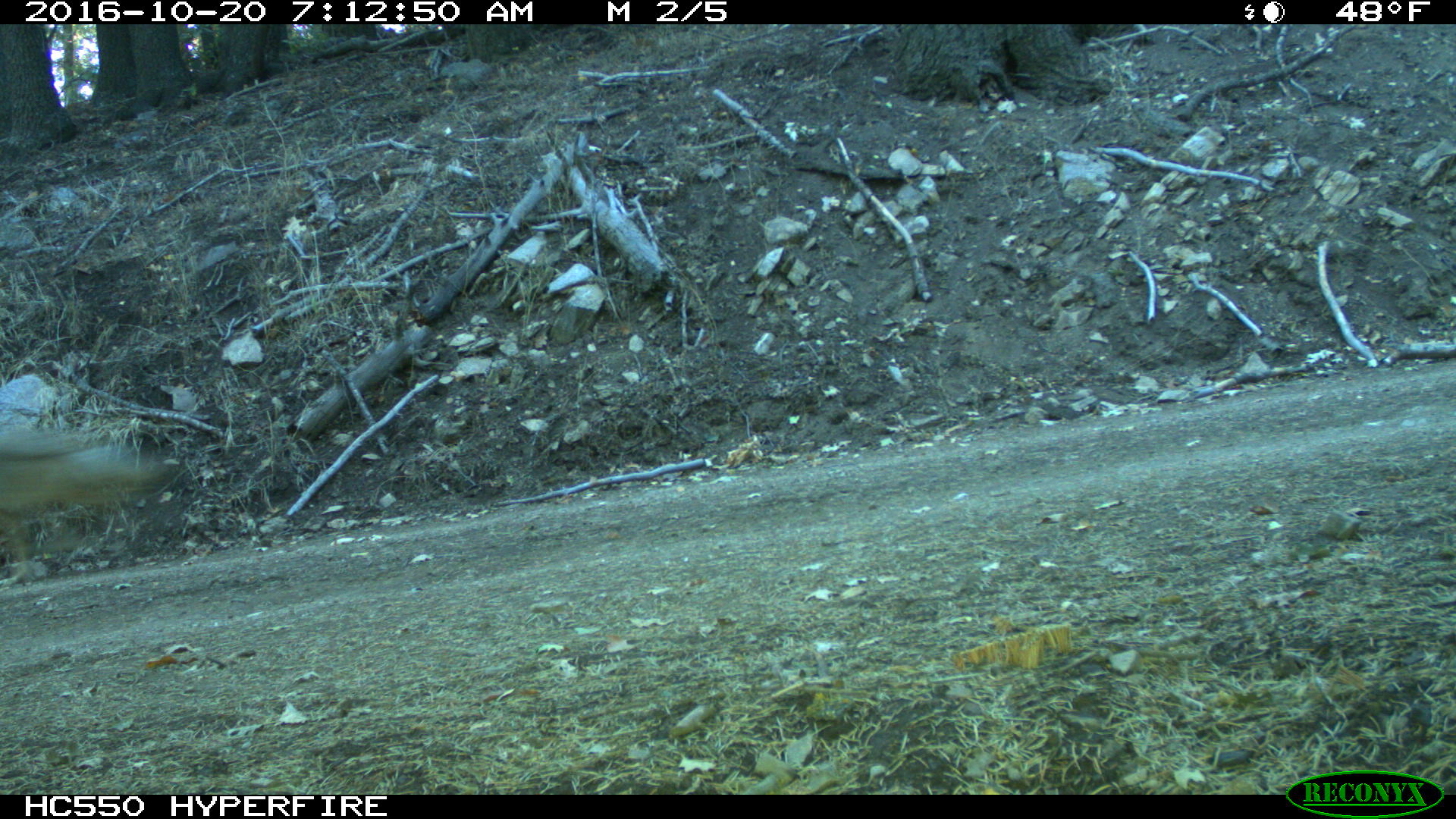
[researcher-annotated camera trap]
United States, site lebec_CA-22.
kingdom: Animalia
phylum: Chordata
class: Mammalia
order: Carnivora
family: Canidae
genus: Canis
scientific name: Canis latrans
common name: coyote